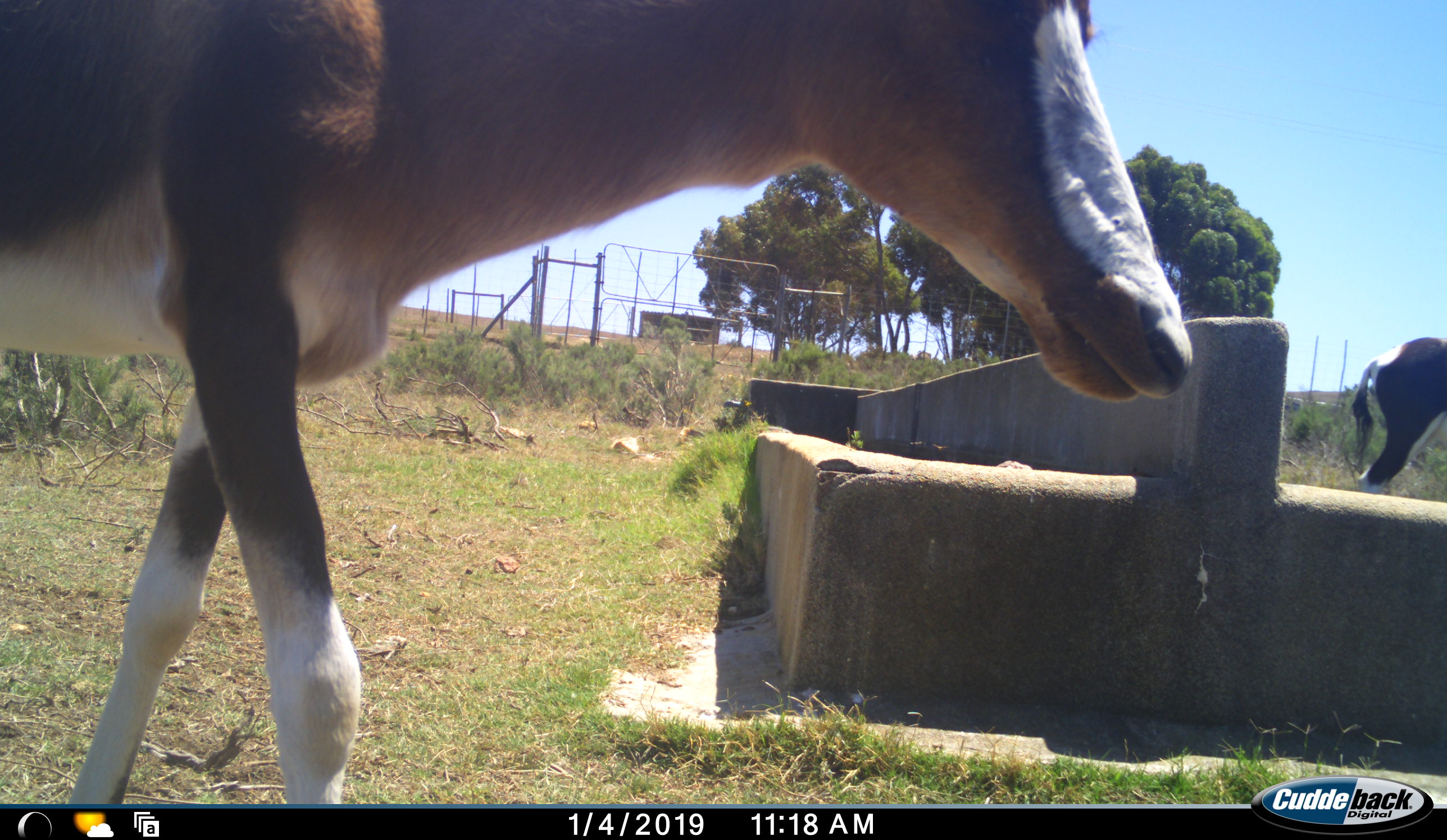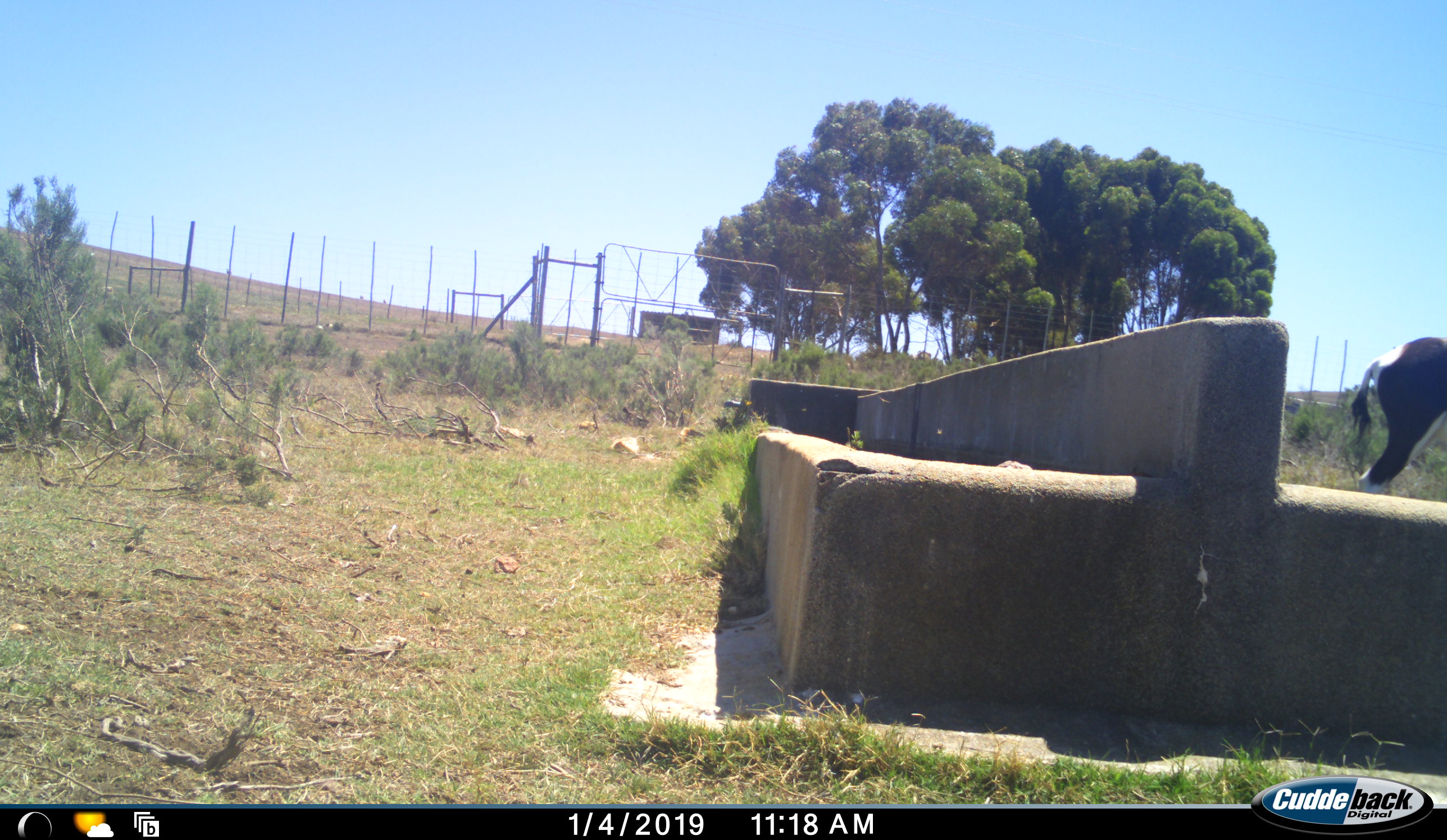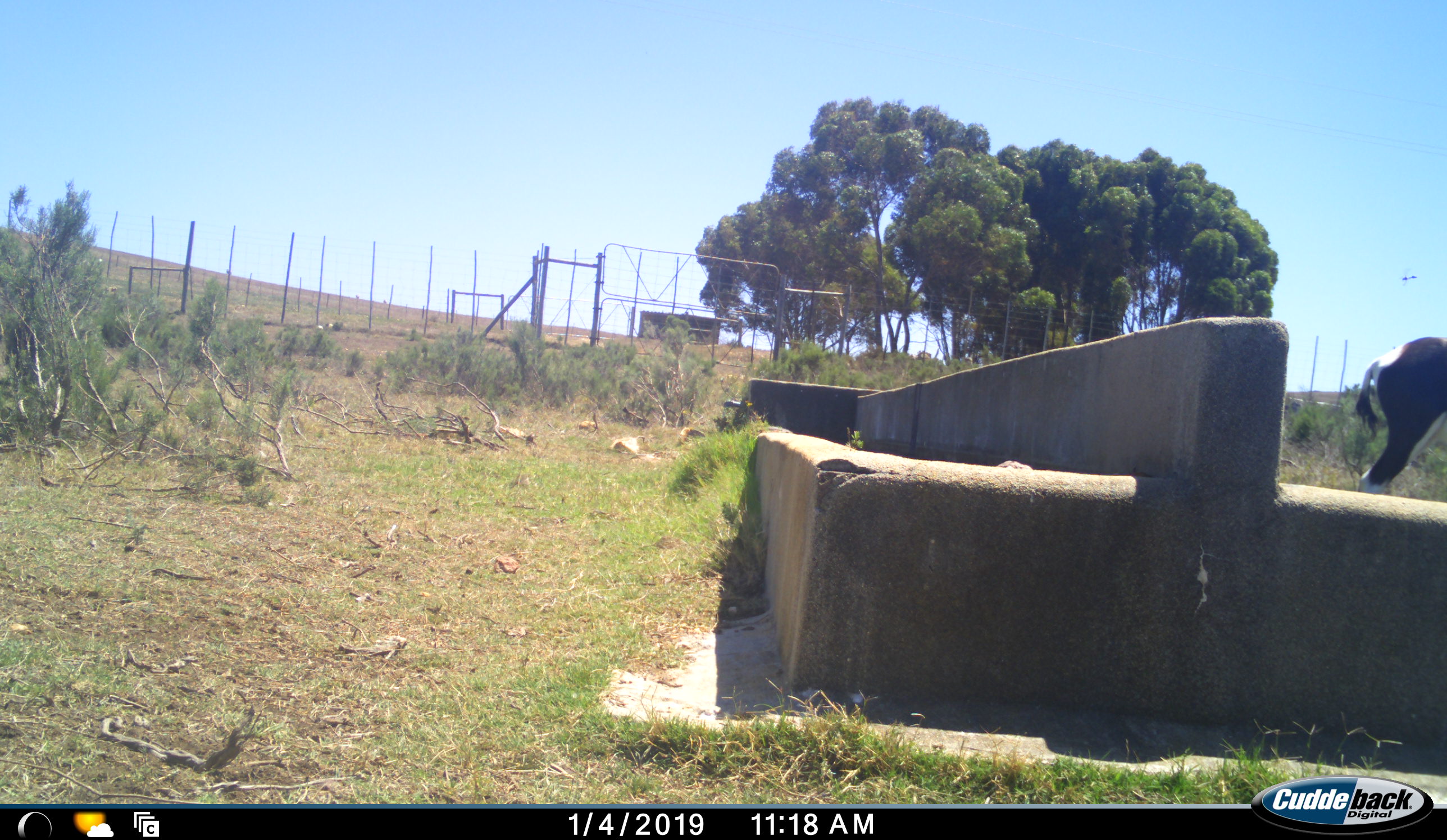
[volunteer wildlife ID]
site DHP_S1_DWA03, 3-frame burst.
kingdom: Animalia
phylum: Chordata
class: Mammalia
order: Artiodactyla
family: Bovidae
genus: Damaliscus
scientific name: Damaliscus pygargus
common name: bontebok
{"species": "bontebok (Damaliscus pygargus)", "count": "2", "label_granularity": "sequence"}